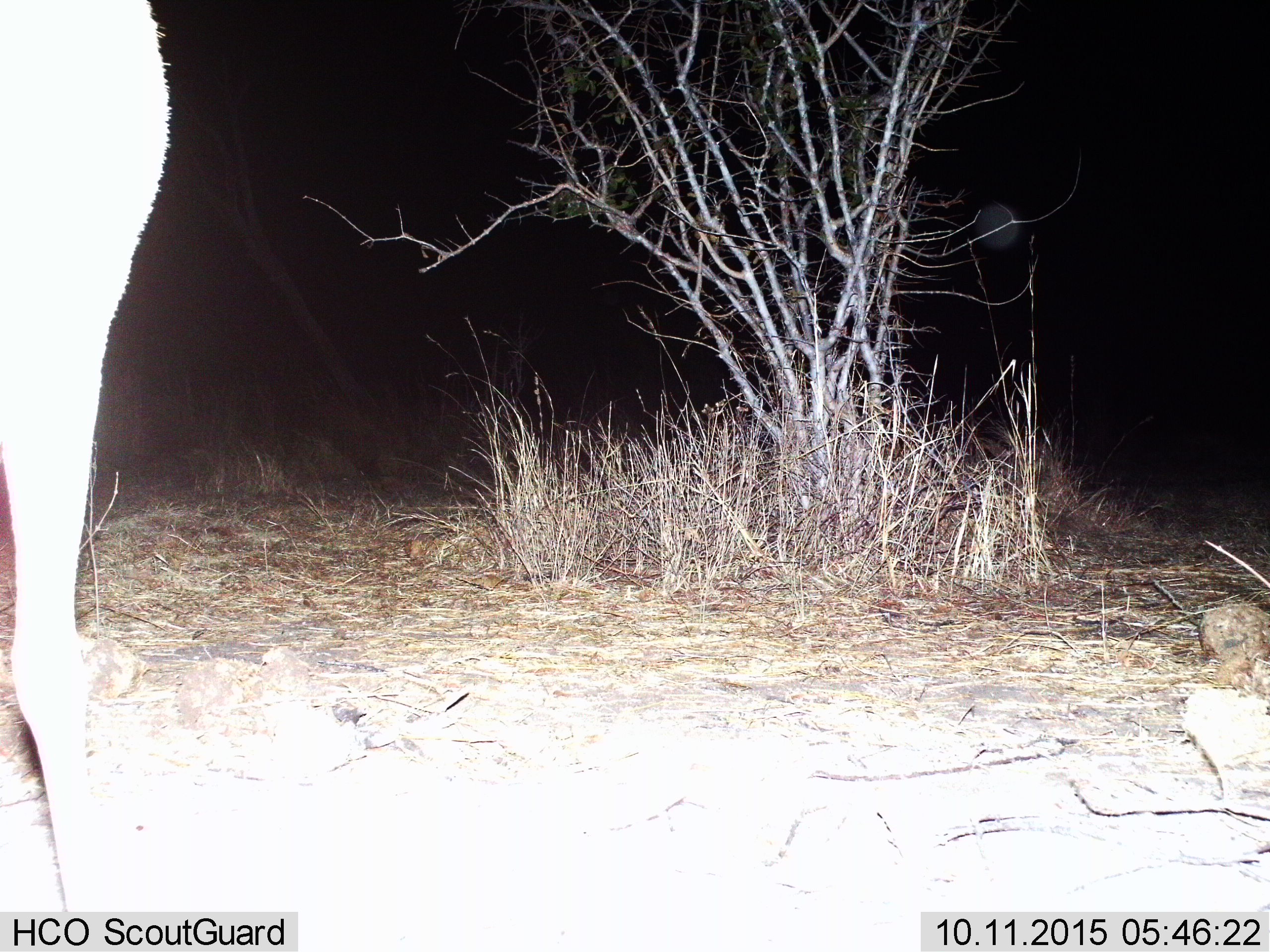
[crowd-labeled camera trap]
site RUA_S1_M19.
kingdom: Animalia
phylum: Chordata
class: Mammalia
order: Artiodactyla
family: Bovidae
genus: Aepyceros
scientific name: Aepyceros melampus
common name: impala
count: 1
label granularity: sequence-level